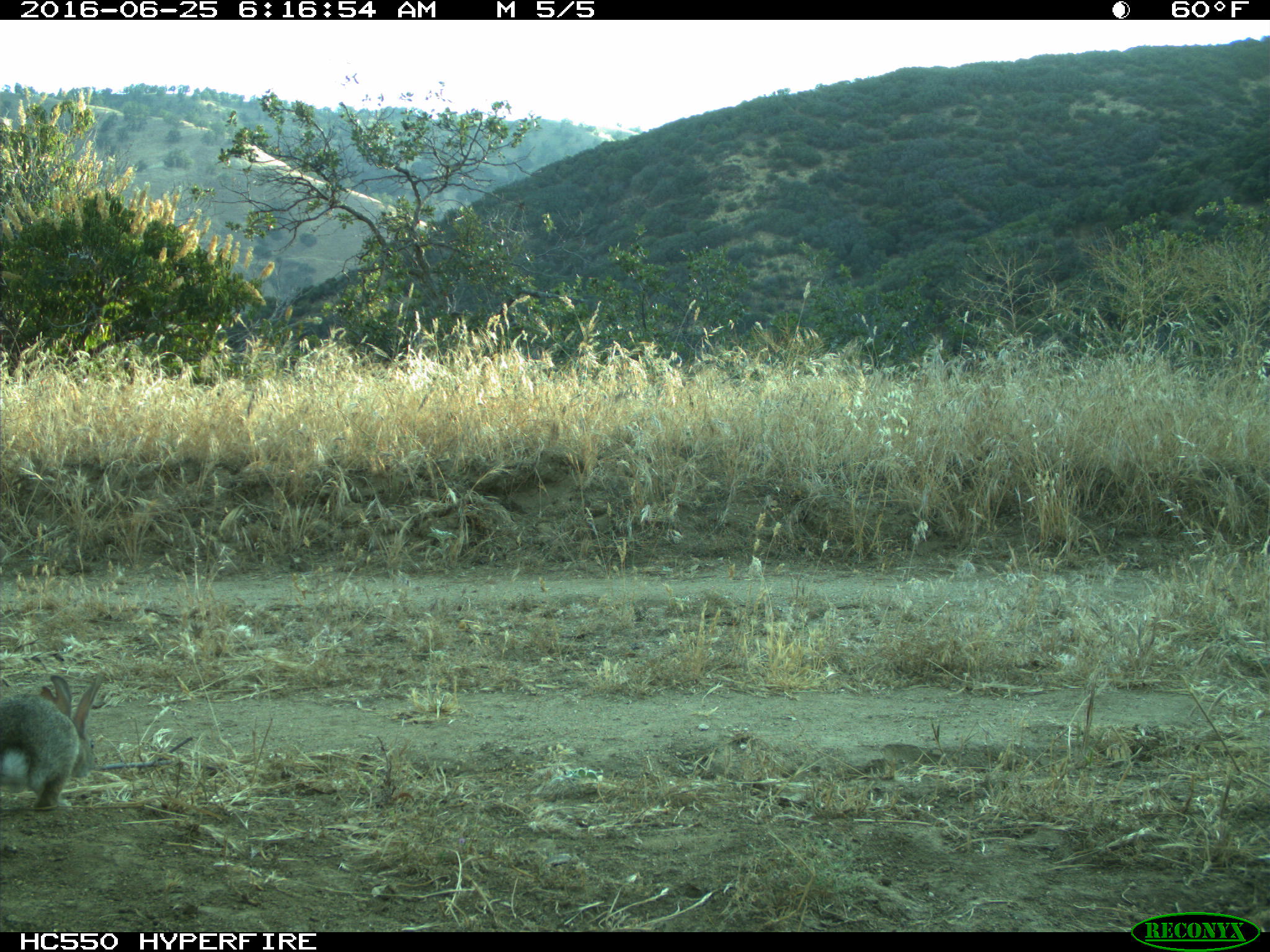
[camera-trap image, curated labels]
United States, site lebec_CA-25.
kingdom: Animalia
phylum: Chordata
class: Mammalia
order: Lagomorpha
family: Leporidae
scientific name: Leporidae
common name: rabbits and hares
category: unidentified rabbit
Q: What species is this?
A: Unidentified rabbit (rabbits and hares) (Leporidae).